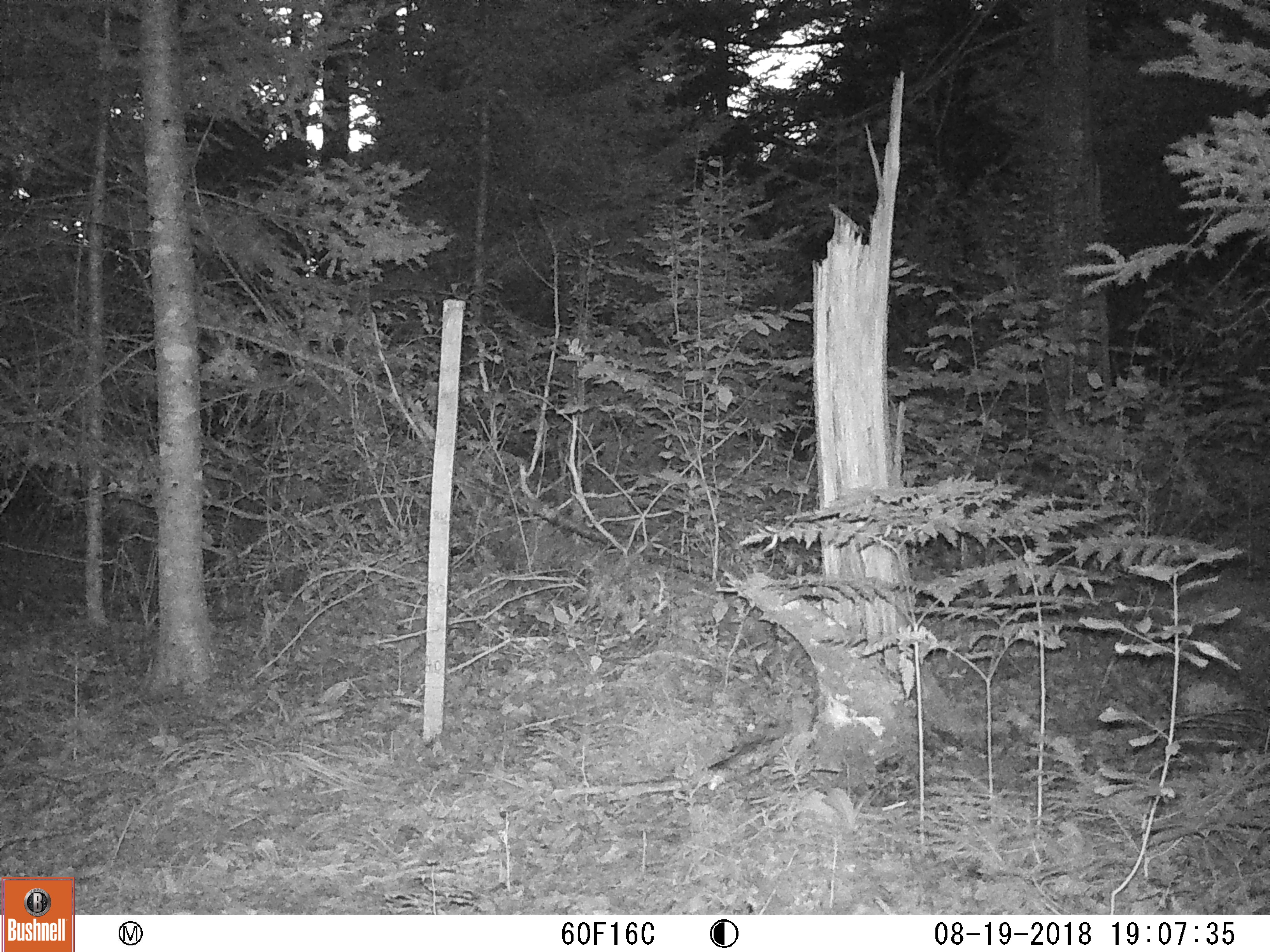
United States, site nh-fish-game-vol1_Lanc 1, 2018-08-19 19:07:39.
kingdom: Animalia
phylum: Chordata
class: Mammalia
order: Carnivora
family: Canidae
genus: Canis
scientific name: Canis latrans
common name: coyote